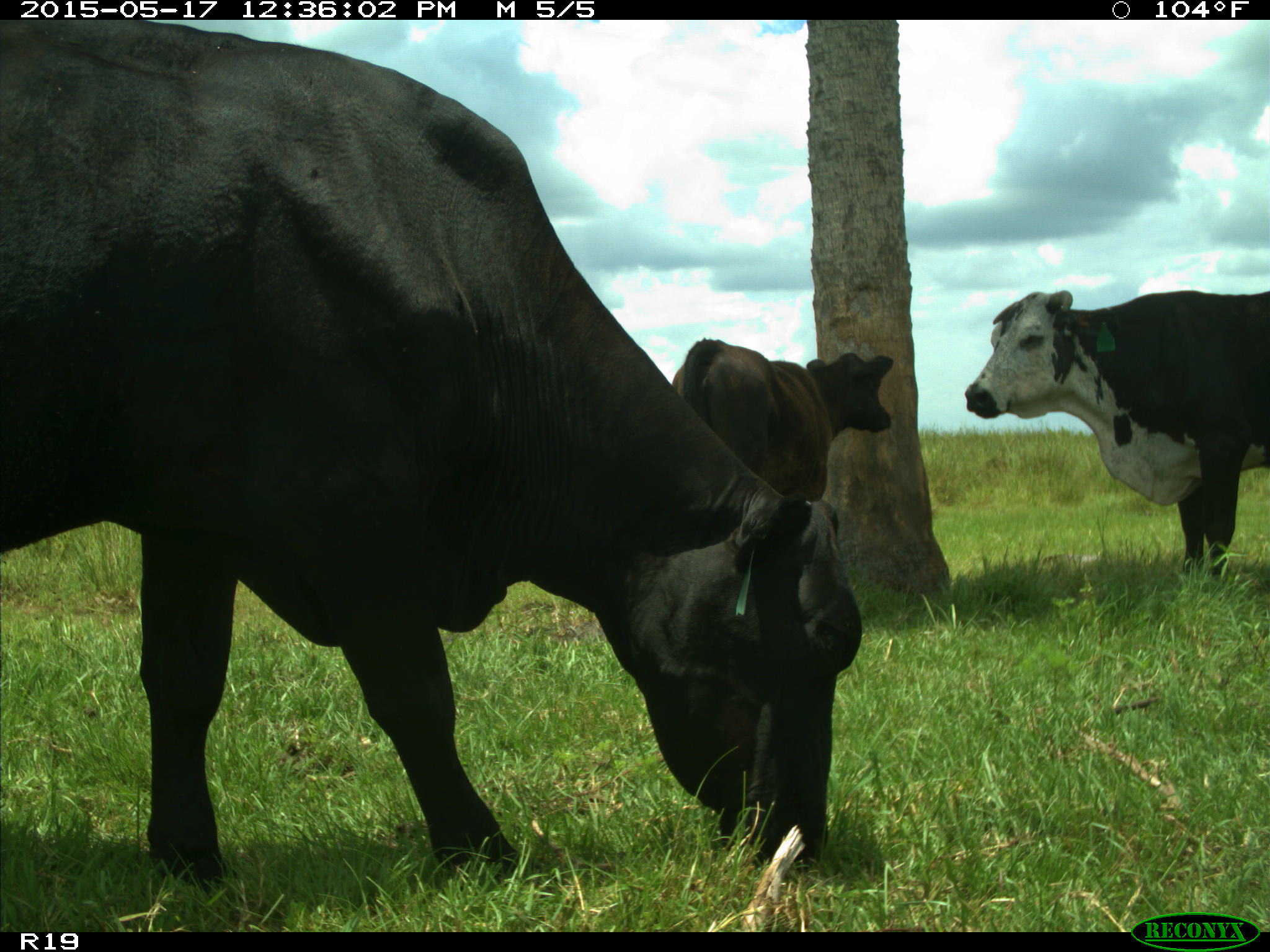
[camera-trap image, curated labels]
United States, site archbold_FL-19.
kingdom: Animalia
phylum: Chordata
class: Mammalia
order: Artiodactyla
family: Bovidae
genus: Bos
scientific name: Bos taurus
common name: domestic cow